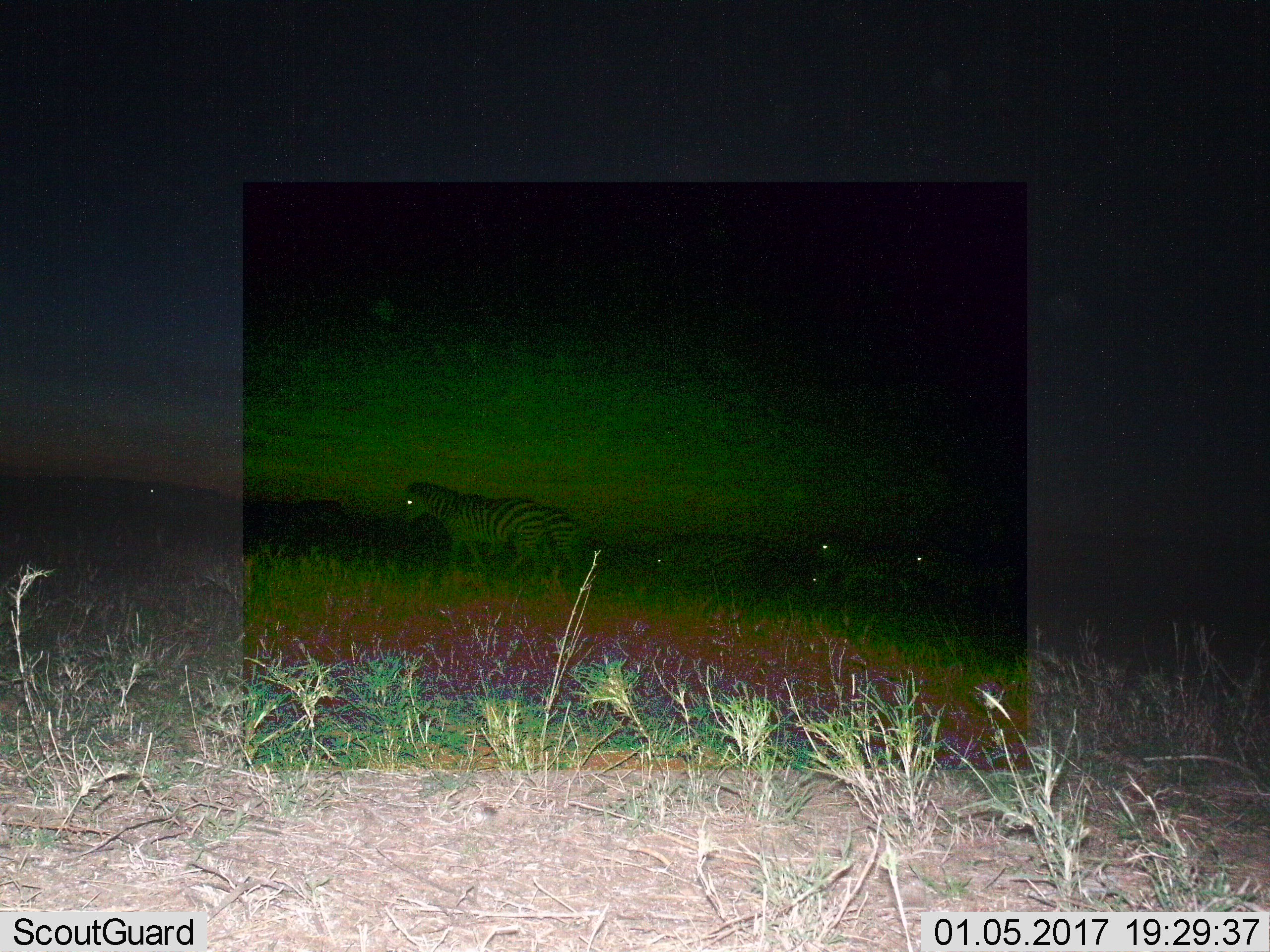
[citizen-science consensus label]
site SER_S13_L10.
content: unidentified animal